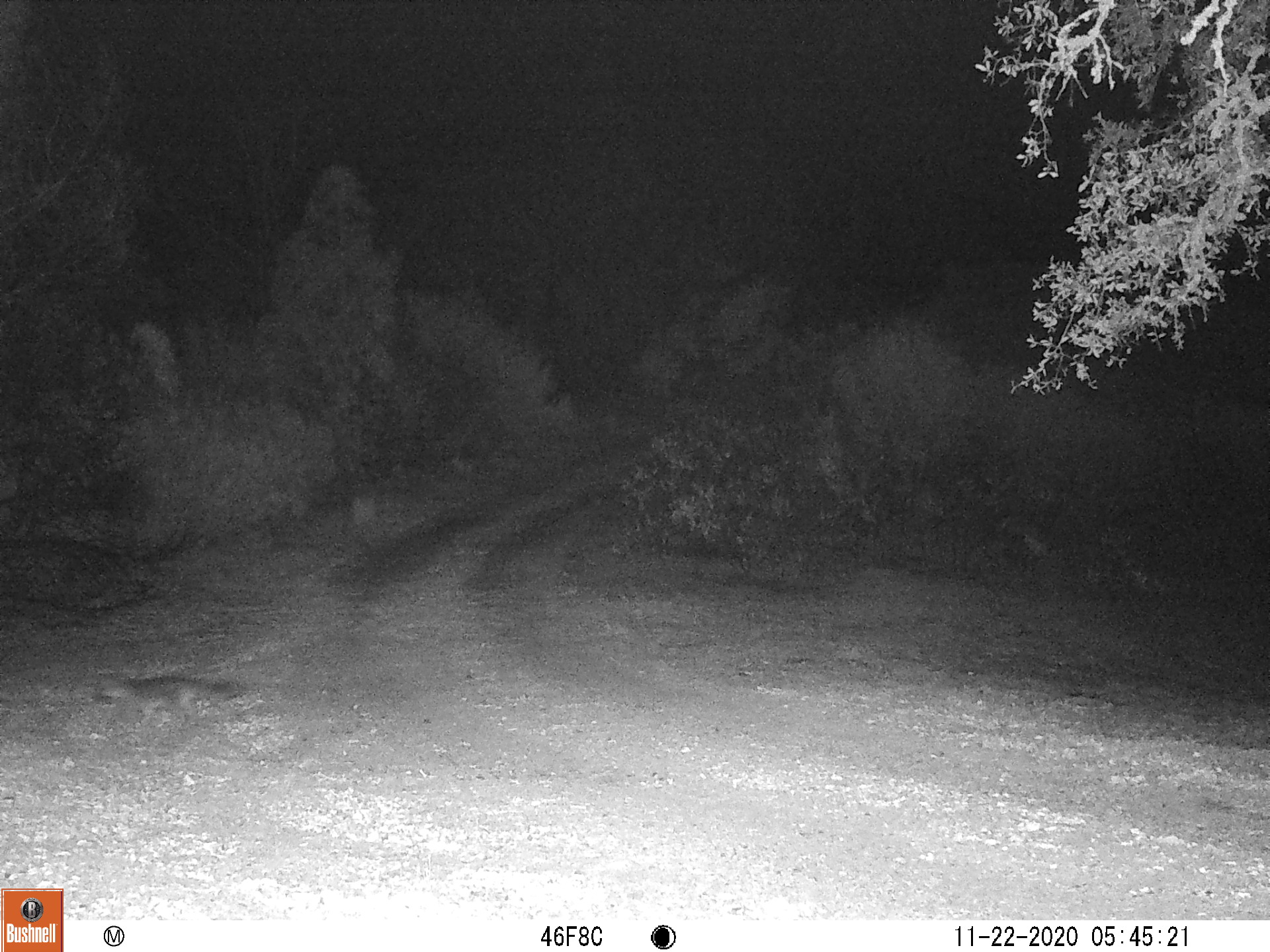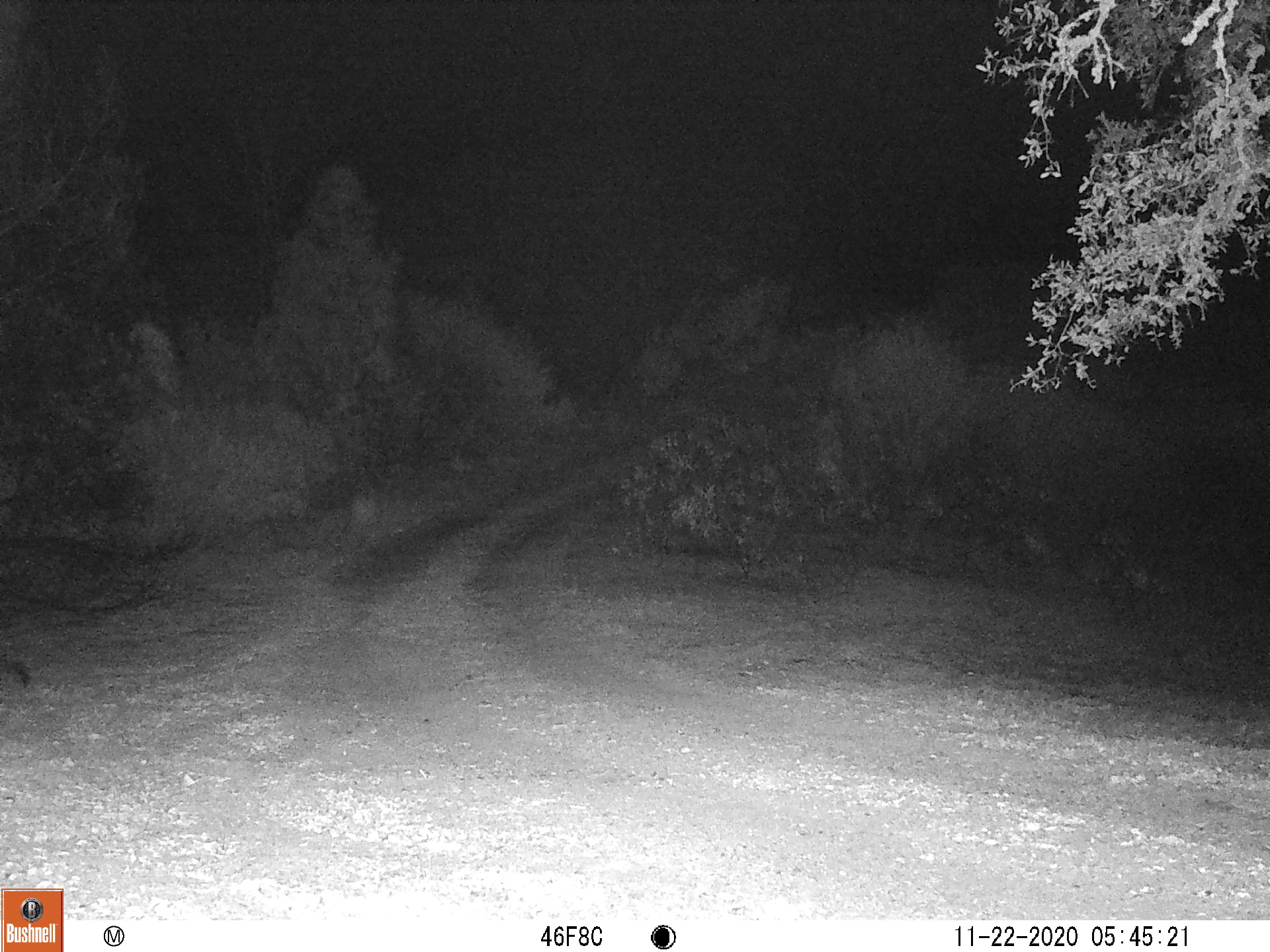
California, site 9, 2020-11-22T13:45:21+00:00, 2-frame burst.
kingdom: Animalia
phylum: Chordata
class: Mammalia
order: Carnivora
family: Canidae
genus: Urocyon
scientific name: Urocyon cinereoargenteus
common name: gray fox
Gray fox (Urocyon cinereoargenteus).